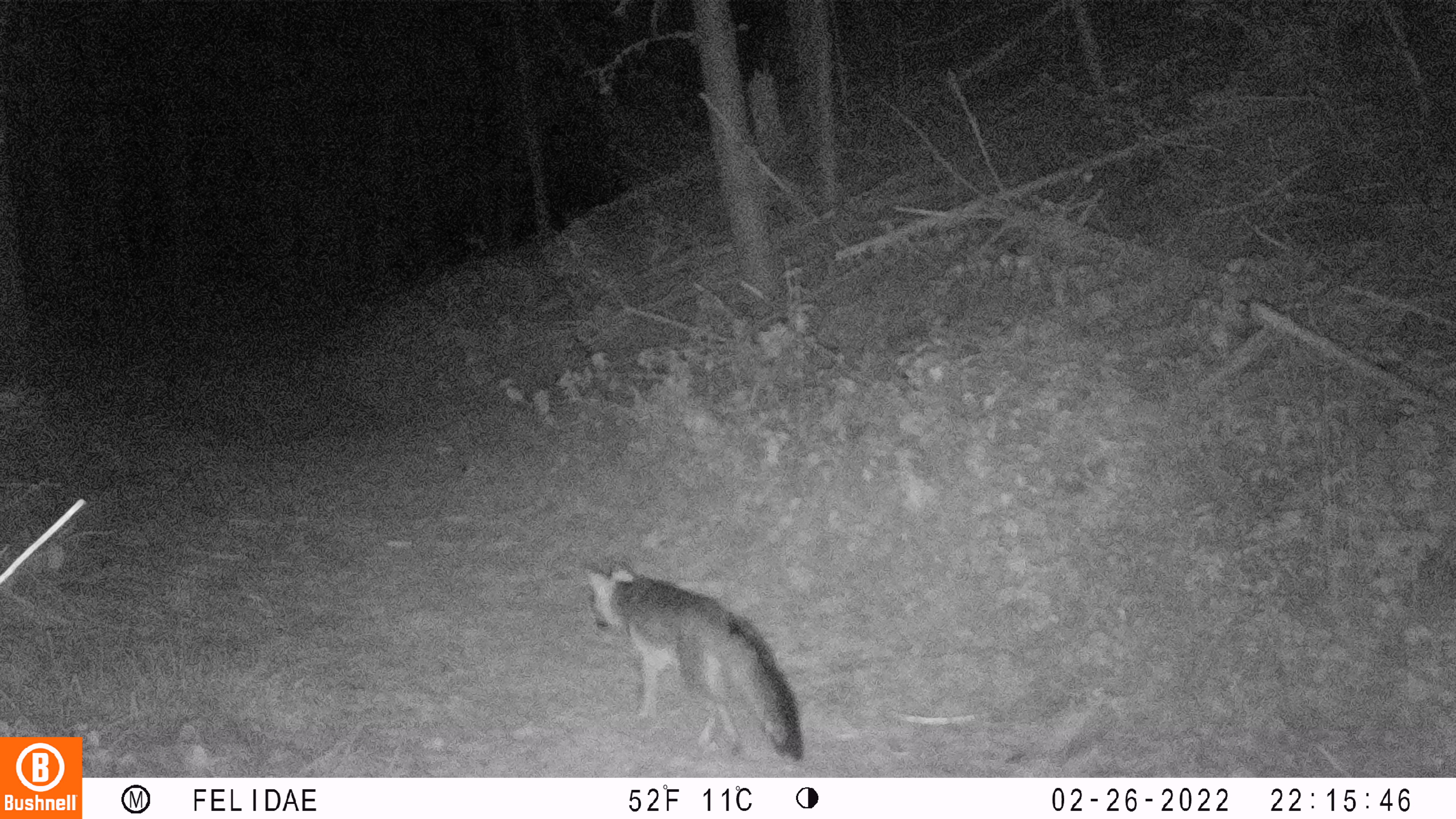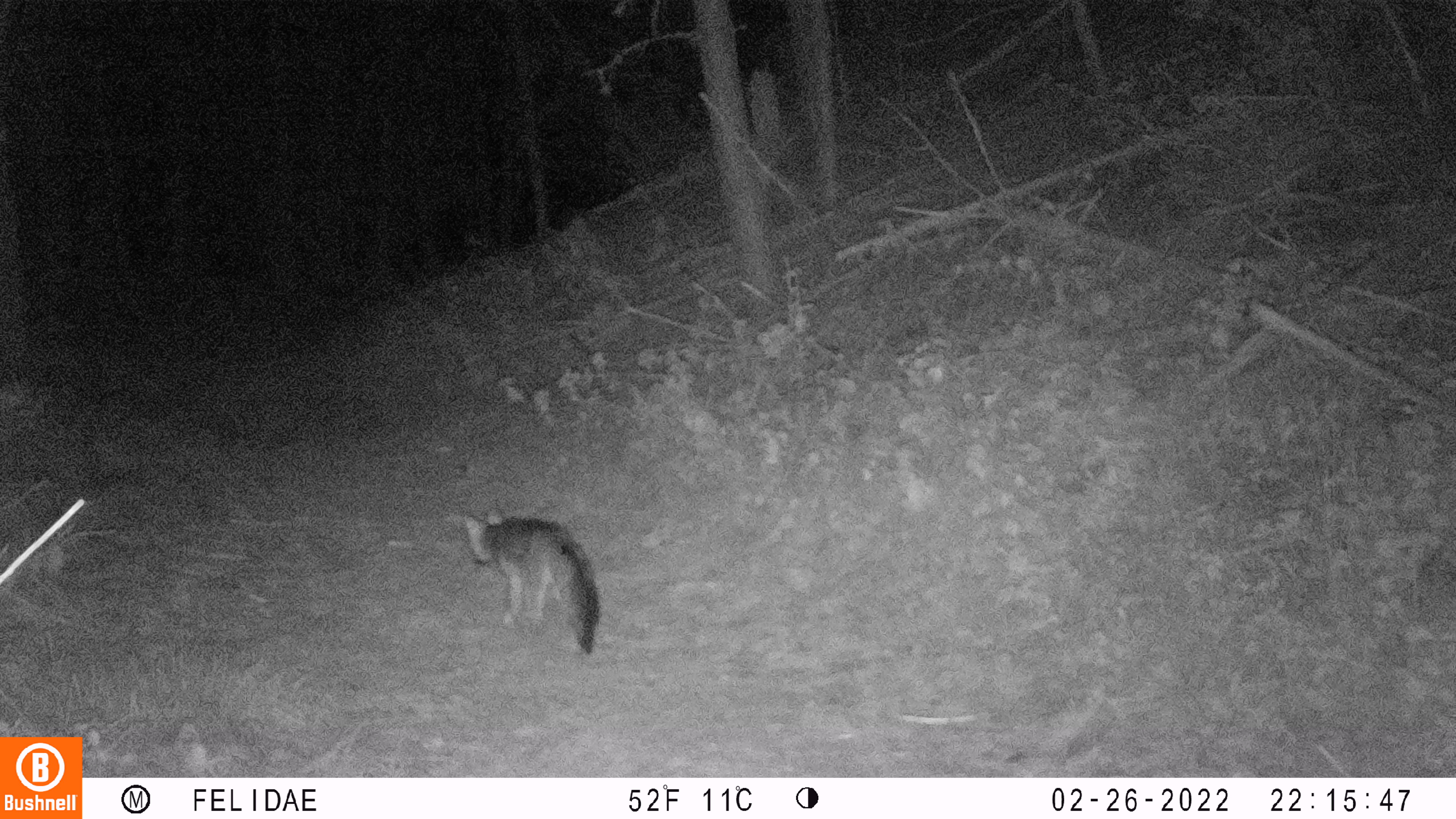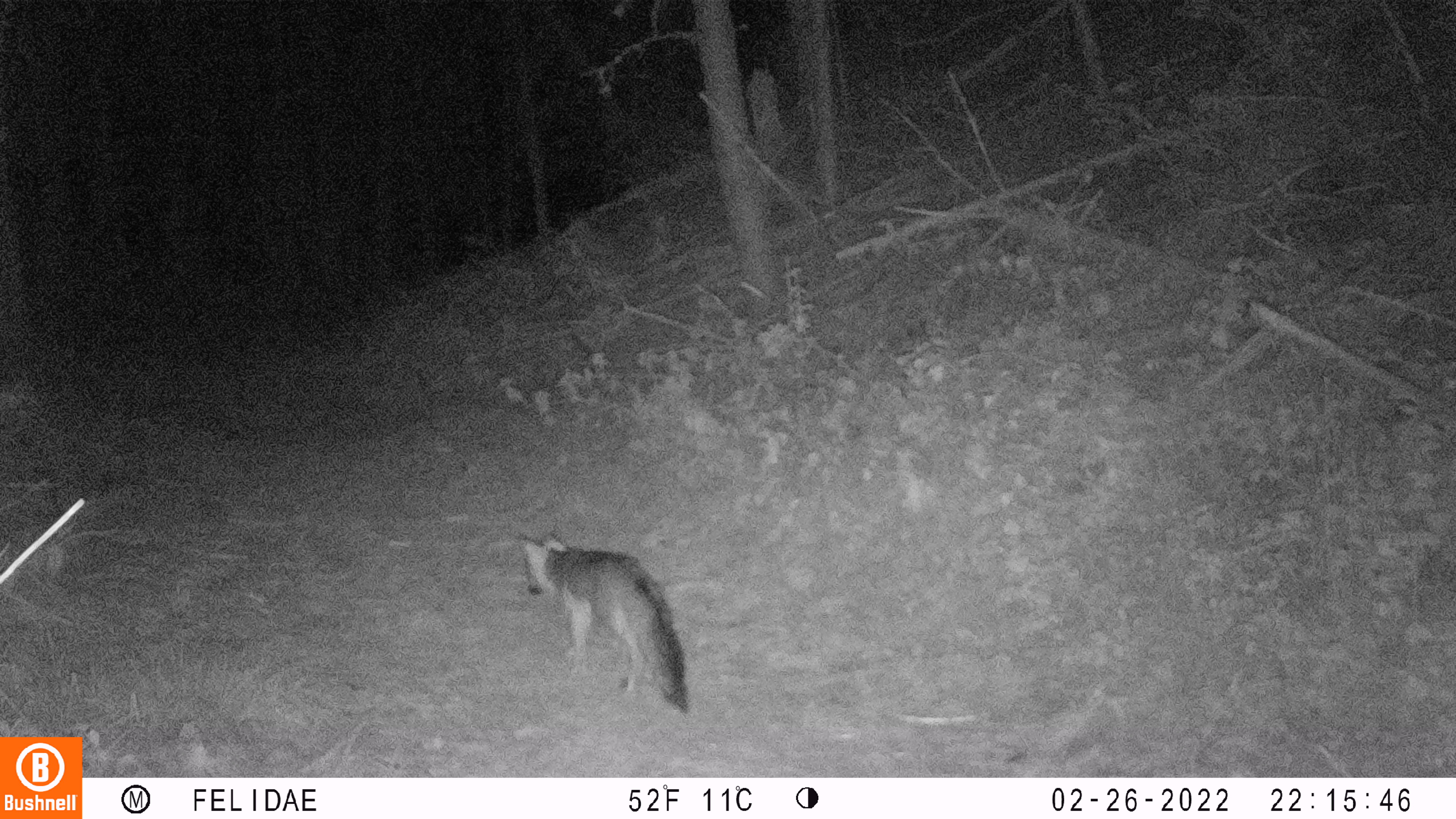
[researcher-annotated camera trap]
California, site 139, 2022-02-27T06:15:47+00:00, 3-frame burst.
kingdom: Animalia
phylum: Chordata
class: Mammalia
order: Carnivora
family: Canidae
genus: Urocyon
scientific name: Urocyon cinereoargenteus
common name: gray fox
Gray fox (Urocyon cinereoargenteus).